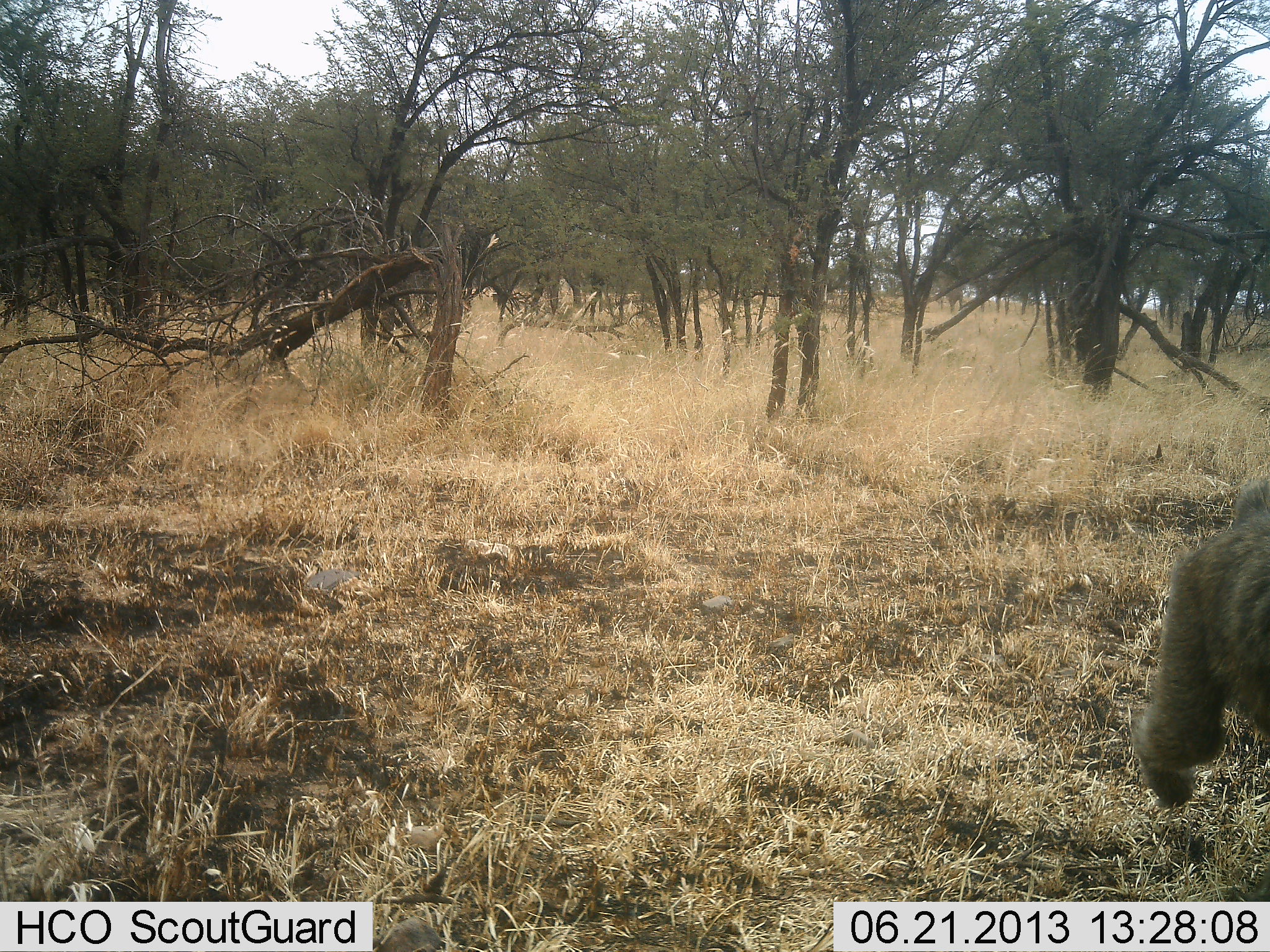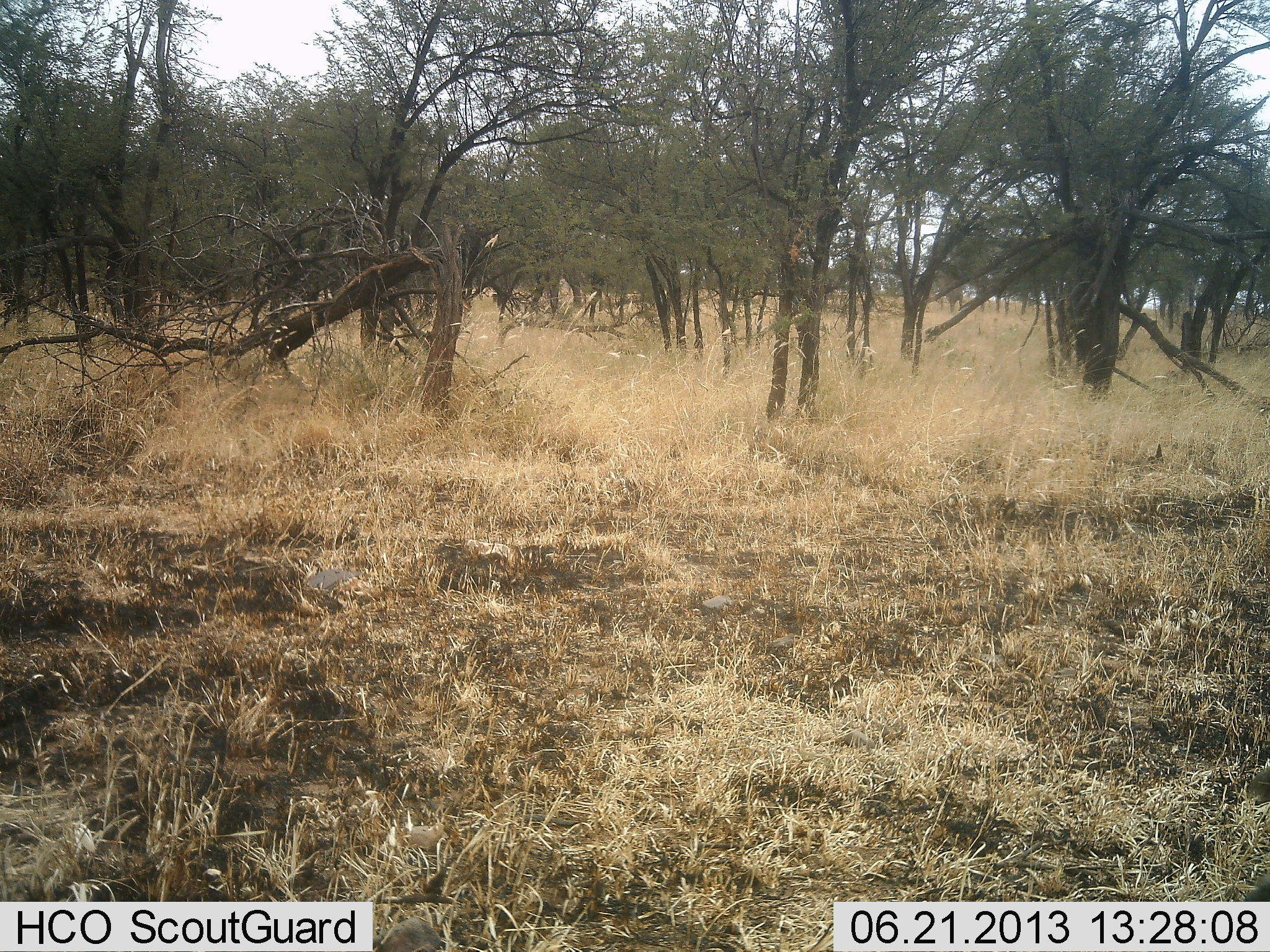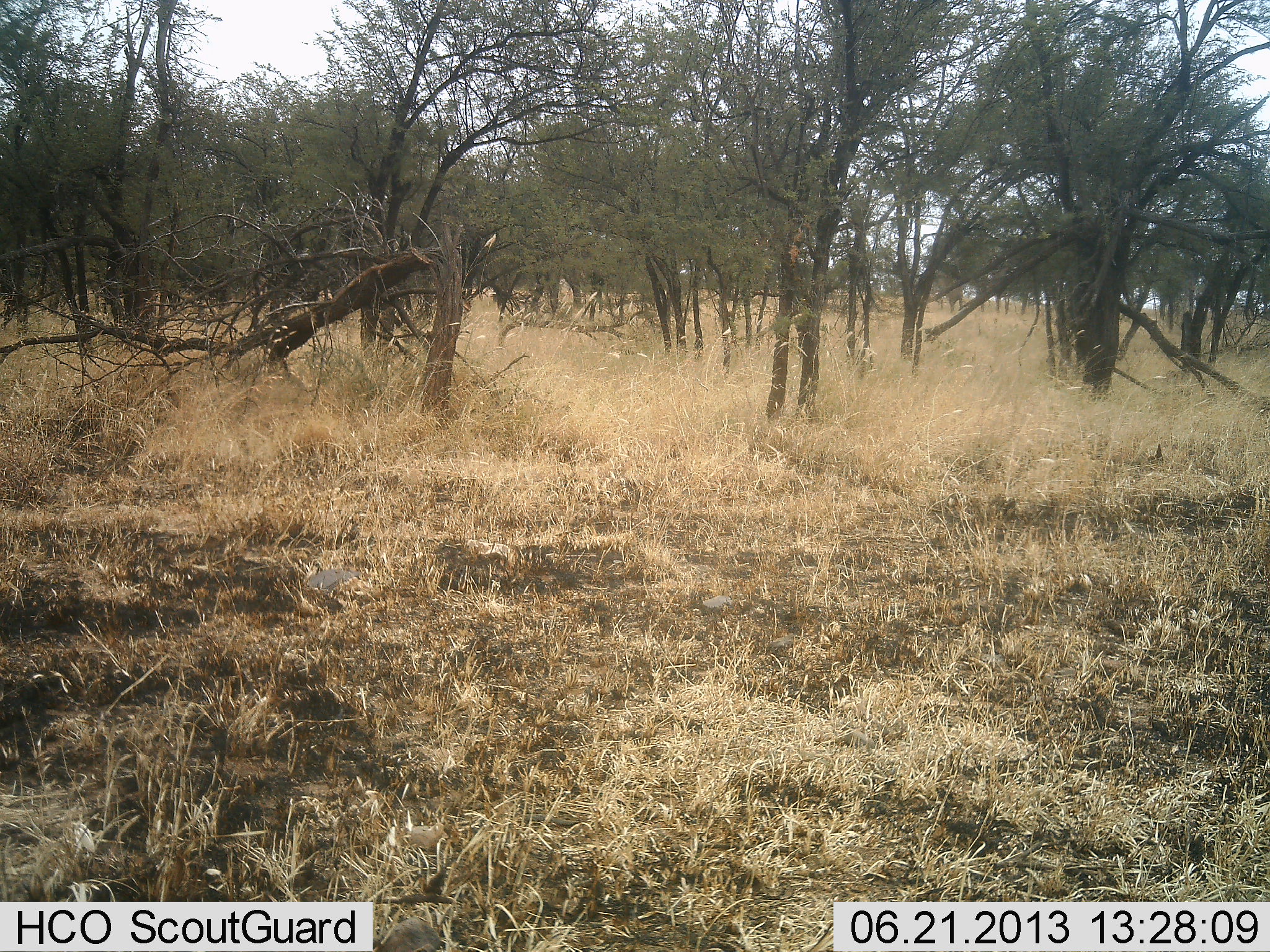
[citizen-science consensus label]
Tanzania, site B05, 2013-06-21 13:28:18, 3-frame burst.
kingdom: Animalia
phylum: Chordata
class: Mammalia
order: Primates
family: Cercopithecidae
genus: Papio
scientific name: Papio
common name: baboon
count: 1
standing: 0%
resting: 0%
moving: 100%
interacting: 0%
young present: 0%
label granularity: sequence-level